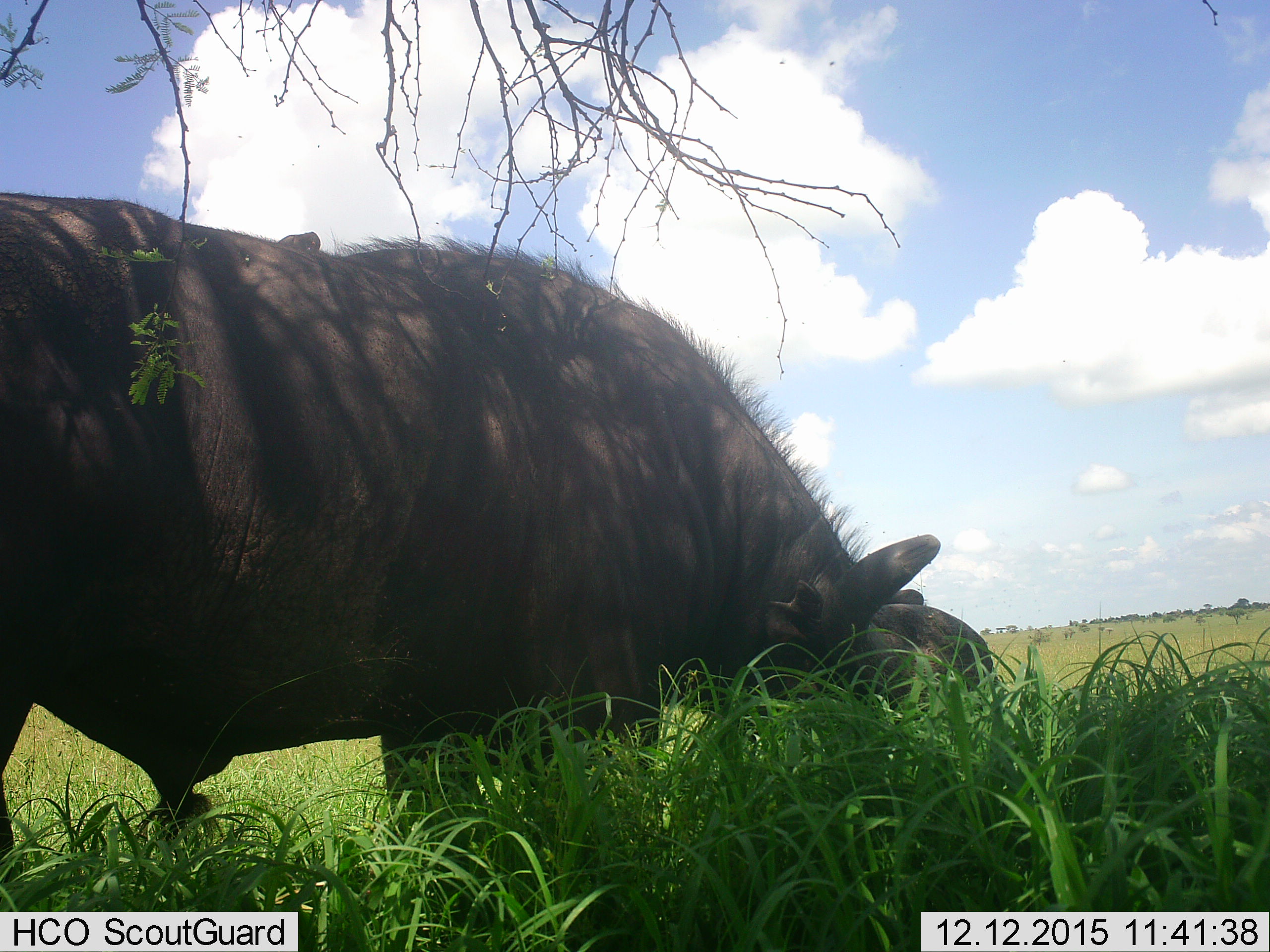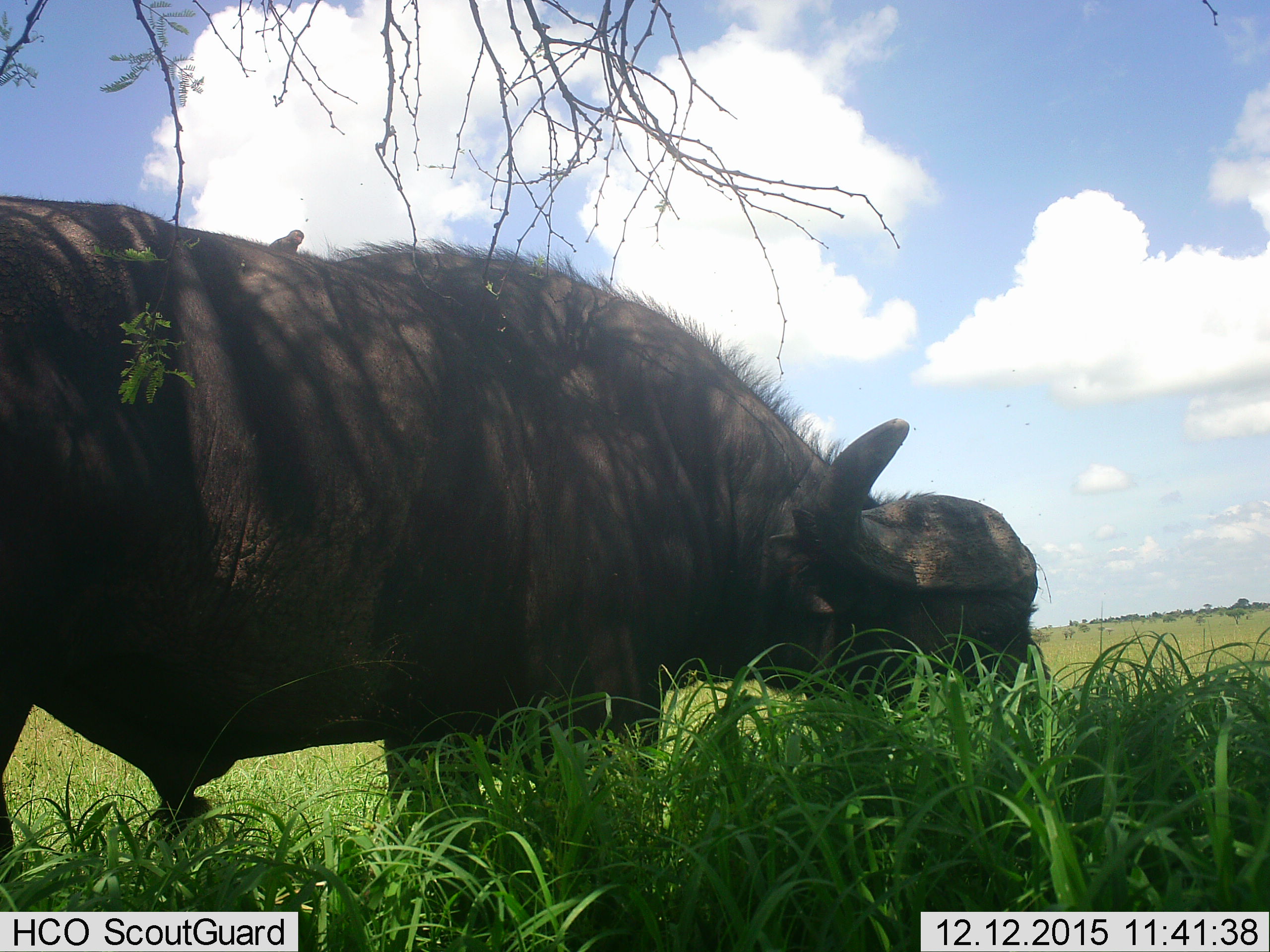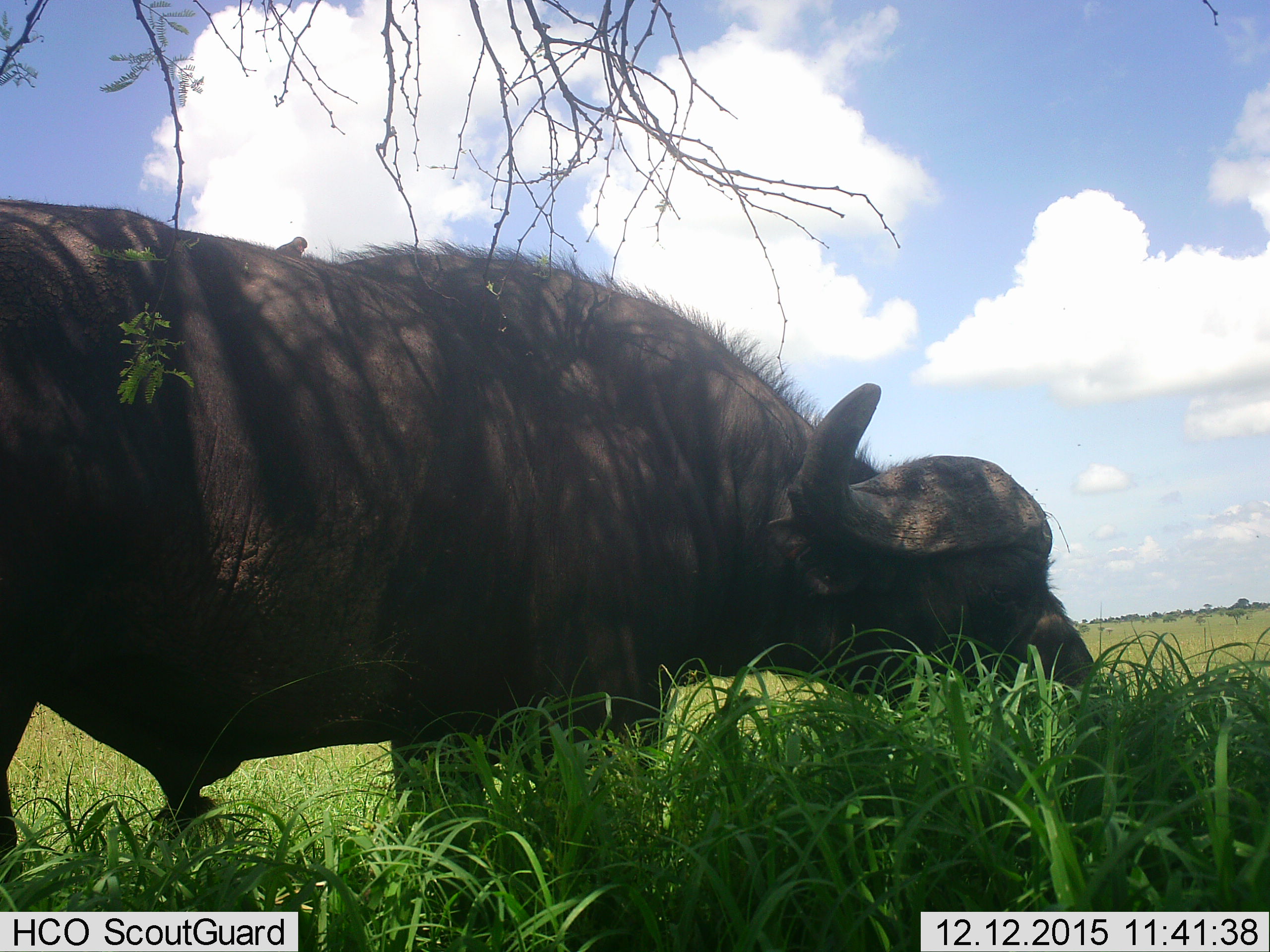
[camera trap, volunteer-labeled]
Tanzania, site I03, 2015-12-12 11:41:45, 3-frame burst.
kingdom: Animalia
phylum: Chordata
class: Mammalia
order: Artiodactyla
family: Bovidae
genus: Syncerus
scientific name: Syncerus caffer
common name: cape buffalo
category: buffalo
Buffalo (cape buffalo) (Syncerus caffer), count 1. Behavior (volunteer vote fractions): standing 10%, resting 0%, moving 0%, interacting 0%. Young present (vote fraction): 0%. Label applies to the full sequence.